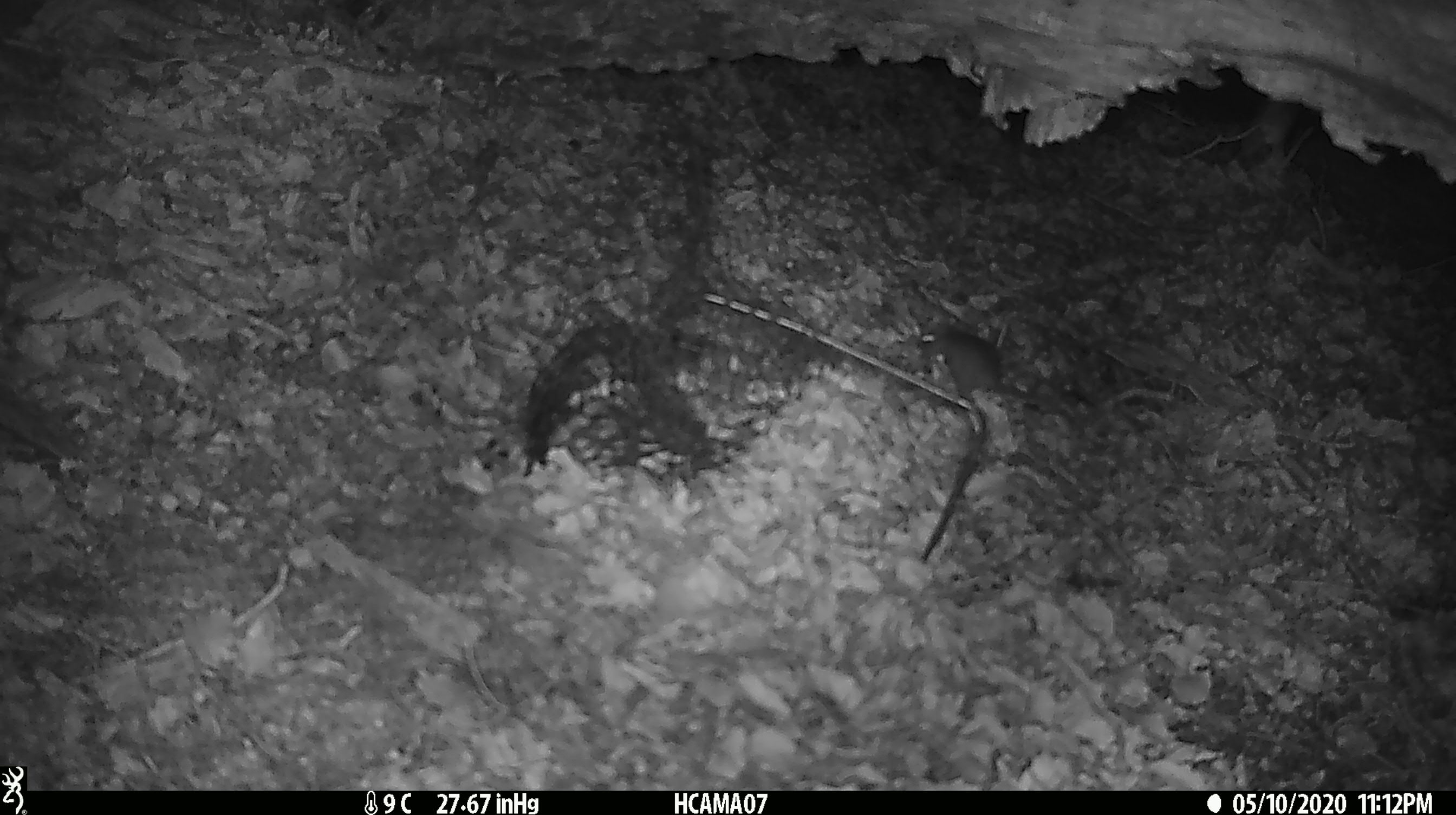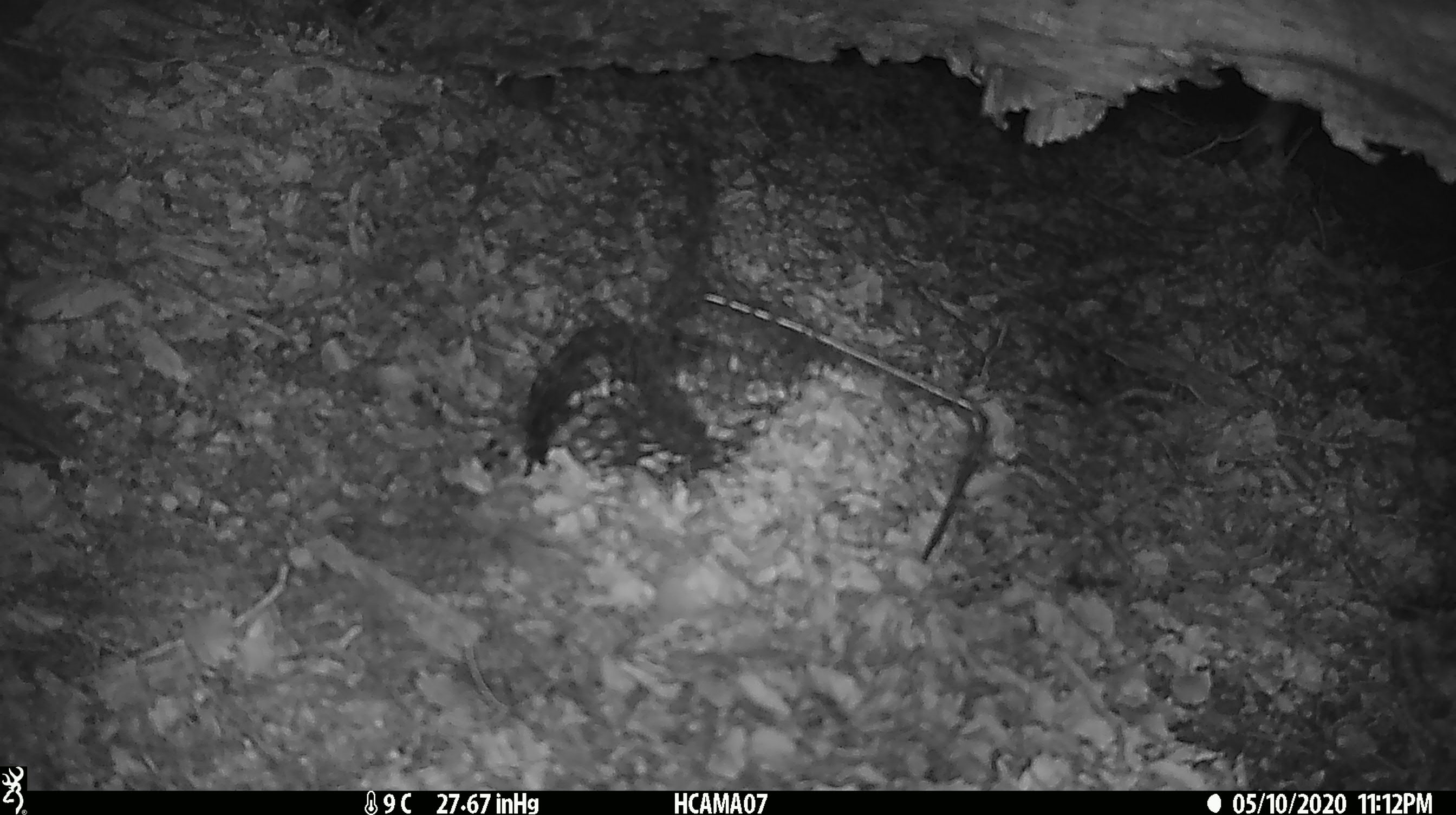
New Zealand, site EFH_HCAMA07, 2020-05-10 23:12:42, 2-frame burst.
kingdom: Animalia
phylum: Chordata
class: Mammalia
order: Rodentia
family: Muridae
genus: Mus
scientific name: Mus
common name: mouse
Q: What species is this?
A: Mouse (Mus).